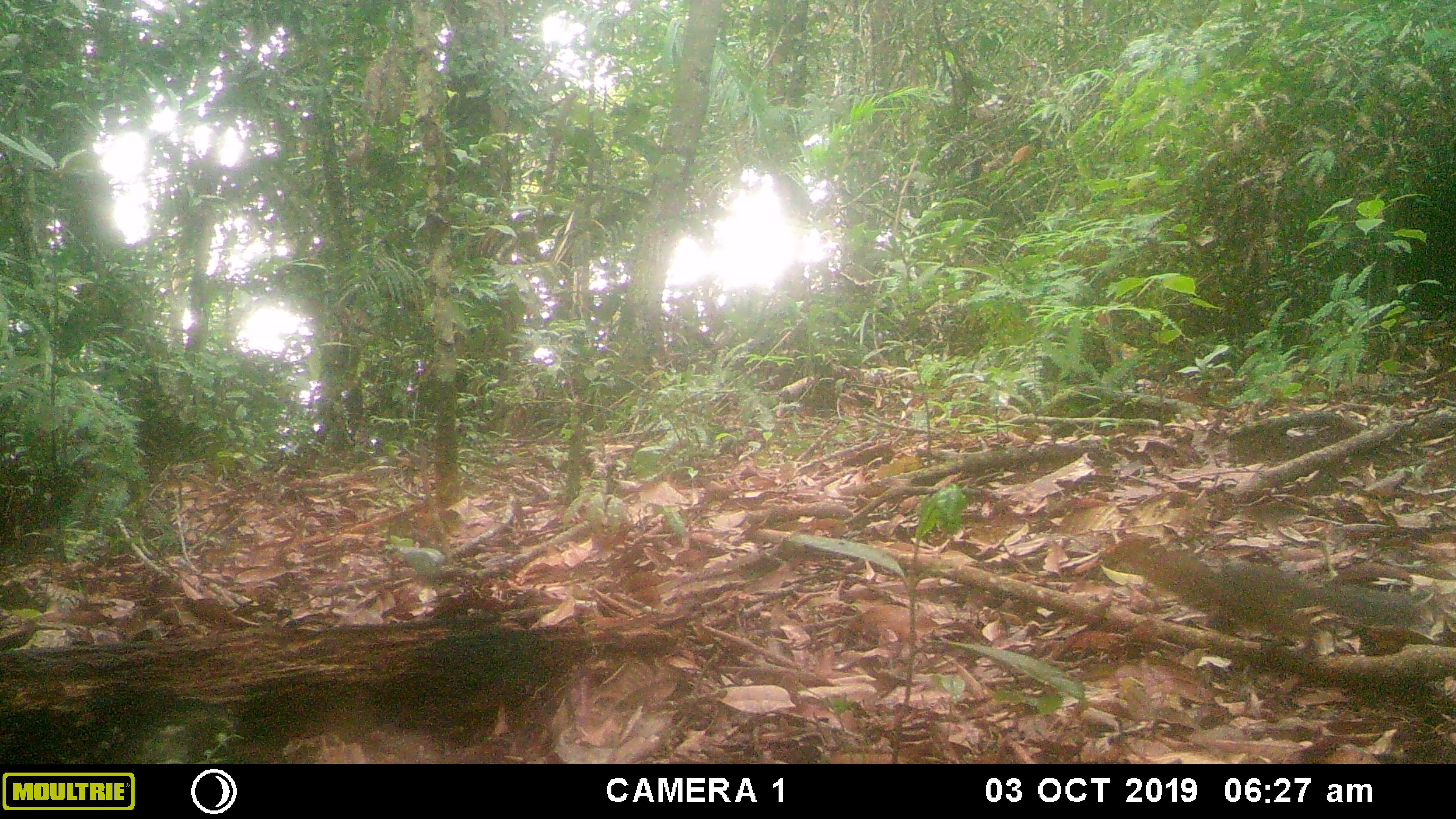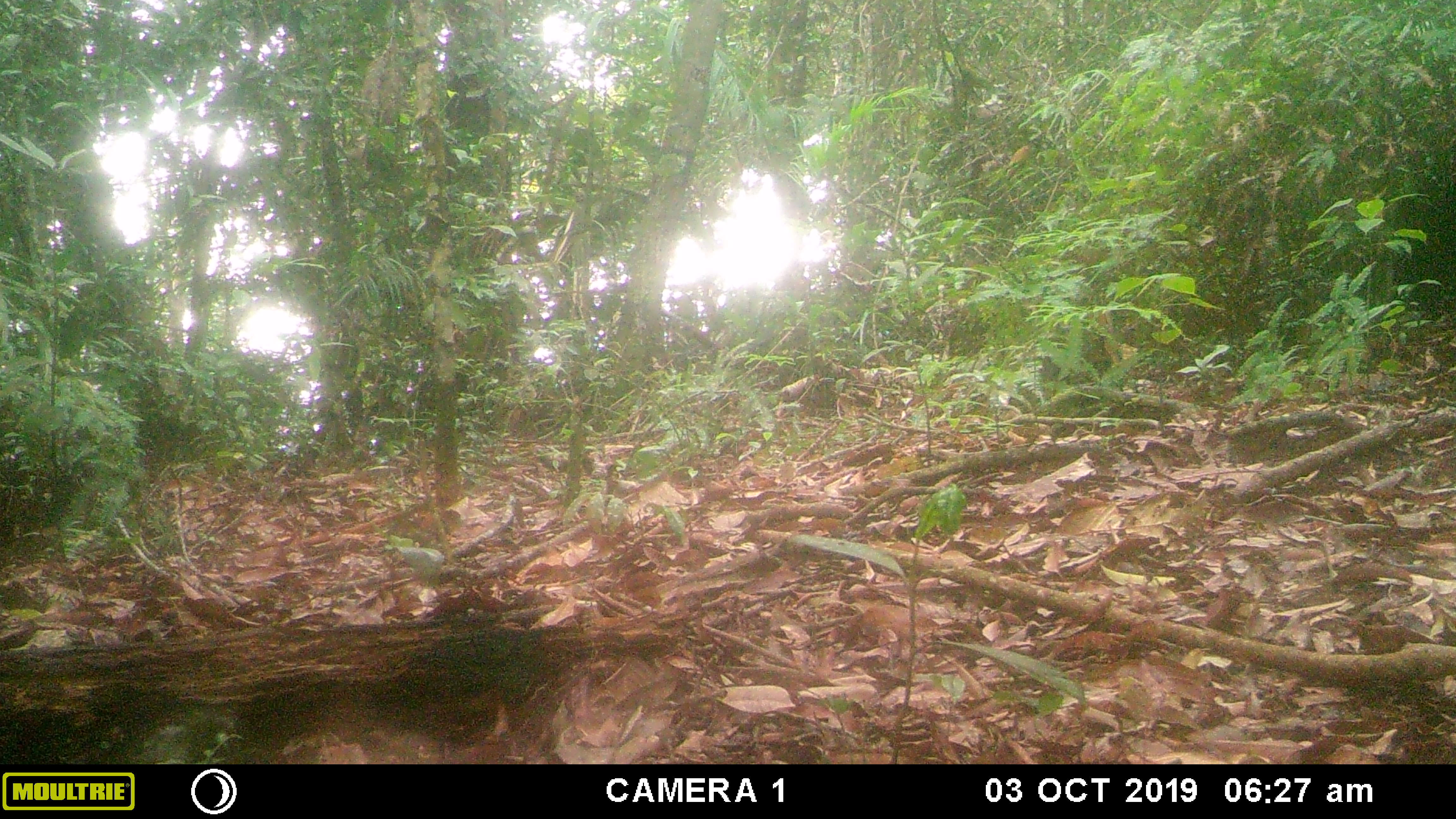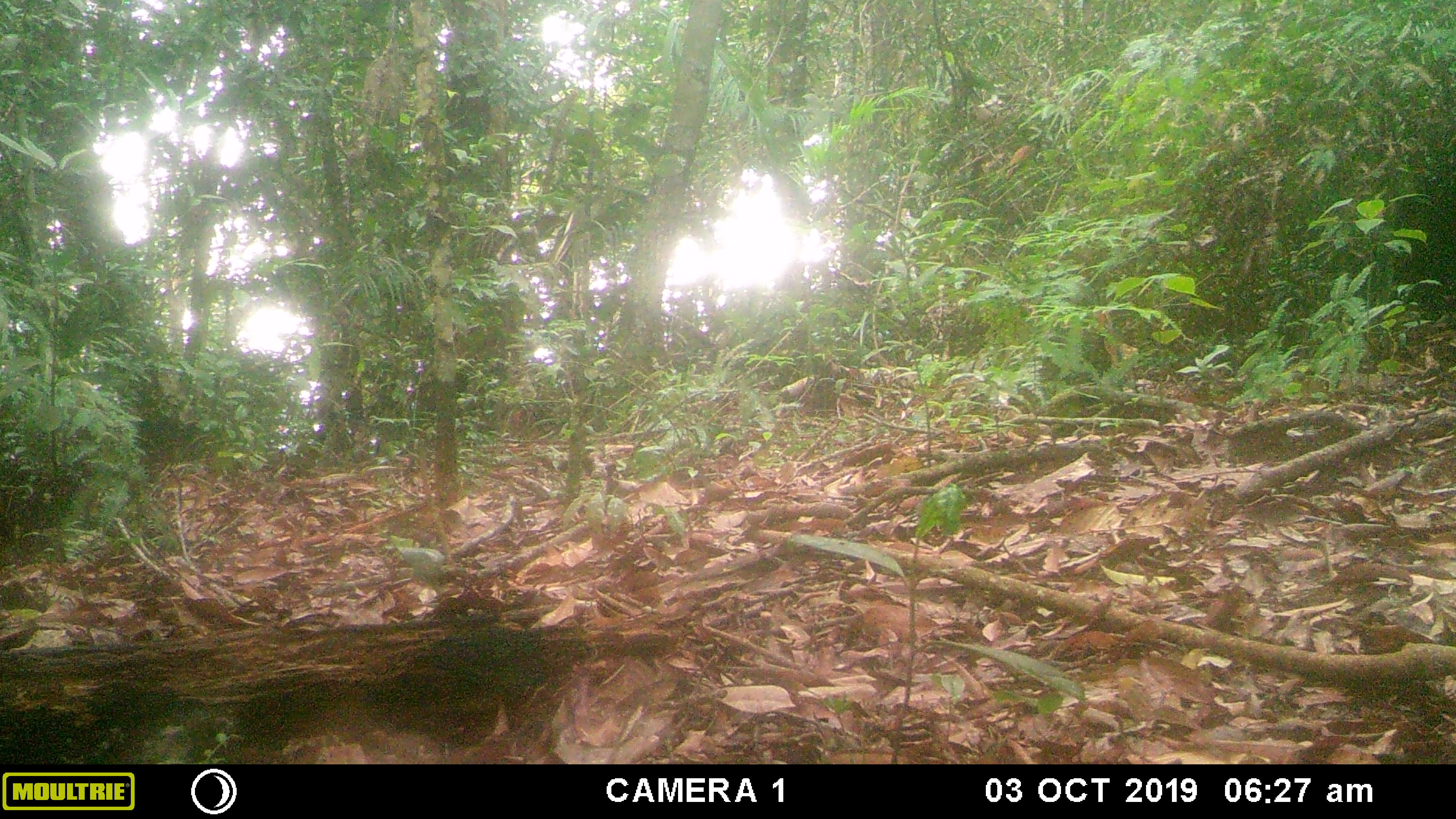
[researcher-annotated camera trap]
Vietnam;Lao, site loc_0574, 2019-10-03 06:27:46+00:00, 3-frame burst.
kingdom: Animalia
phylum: Chordata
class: Mammalia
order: Rodentia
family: Sciuridae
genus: Dremomys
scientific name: Dremomys rufigenis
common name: red-cheeked squirrel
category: red cheeked squirrel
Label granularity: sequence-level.